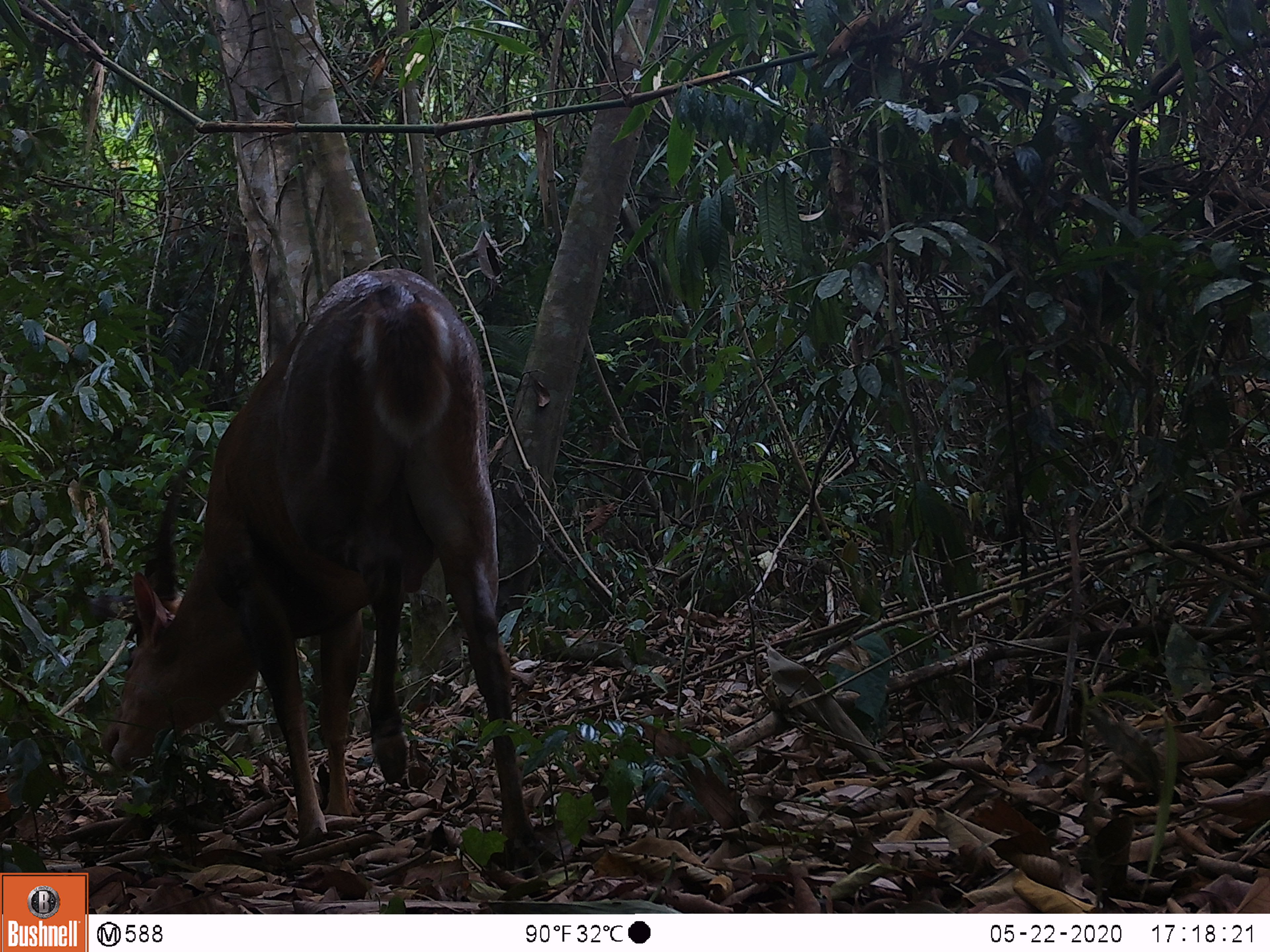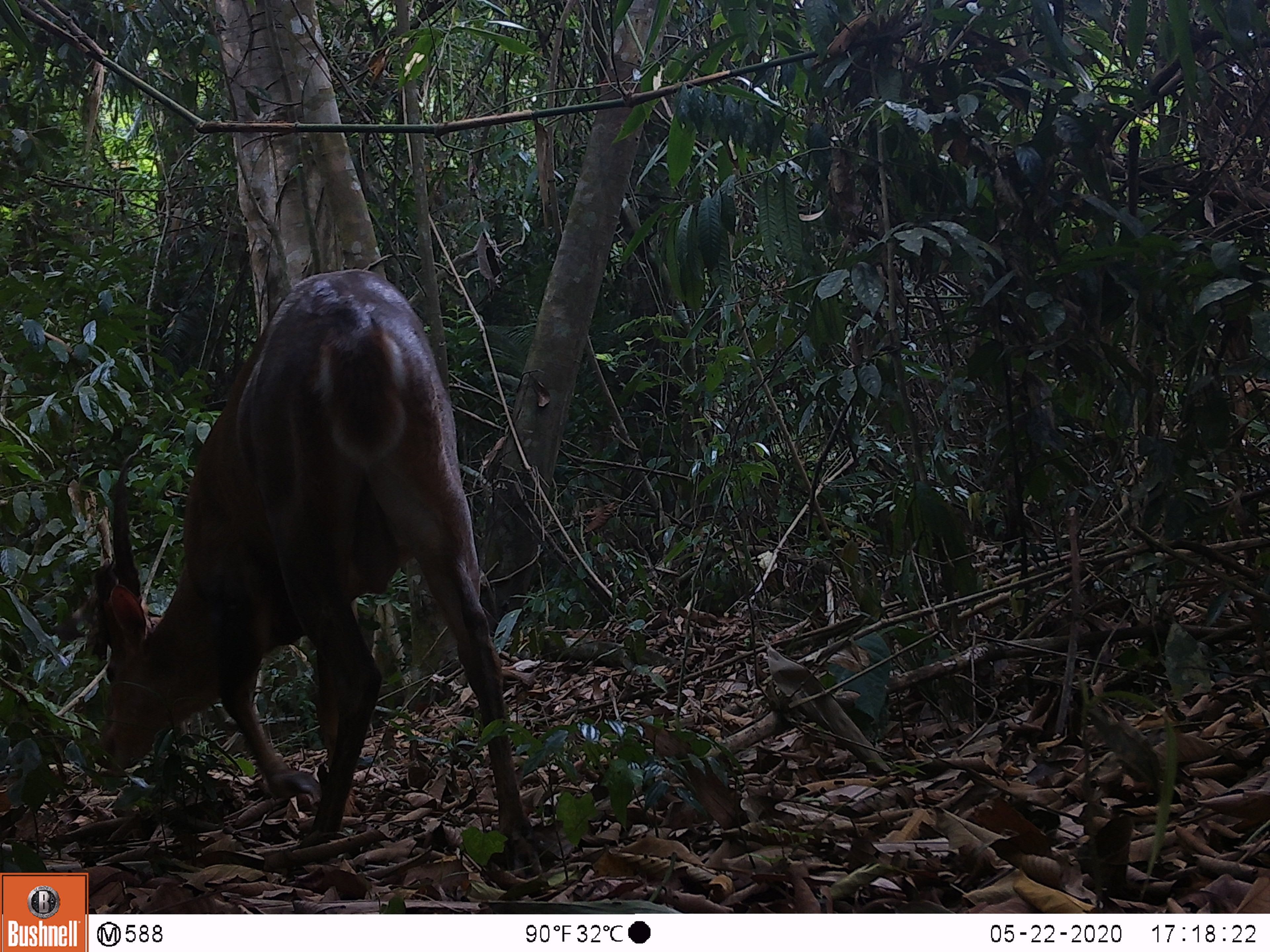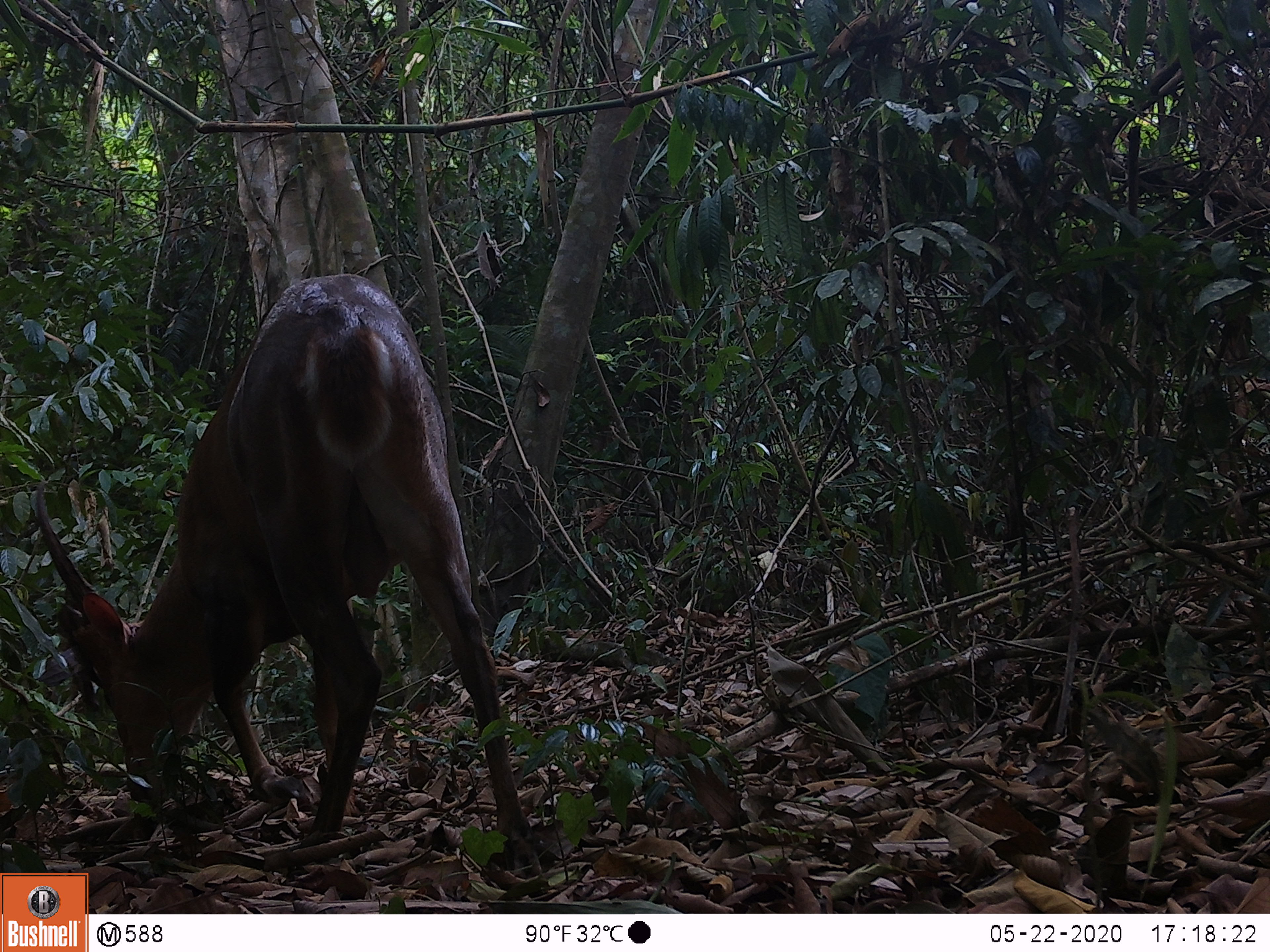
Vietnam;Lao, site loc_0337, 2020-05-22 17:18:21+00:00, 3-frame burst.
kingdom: Animalia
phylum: Chordata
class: Mammalia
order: Artiodactyla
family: Cervidae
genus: Muntiacus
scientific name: Muntiacus vuquangensis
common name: large-antlered muntjac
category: large antlered muntjac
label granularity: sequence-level